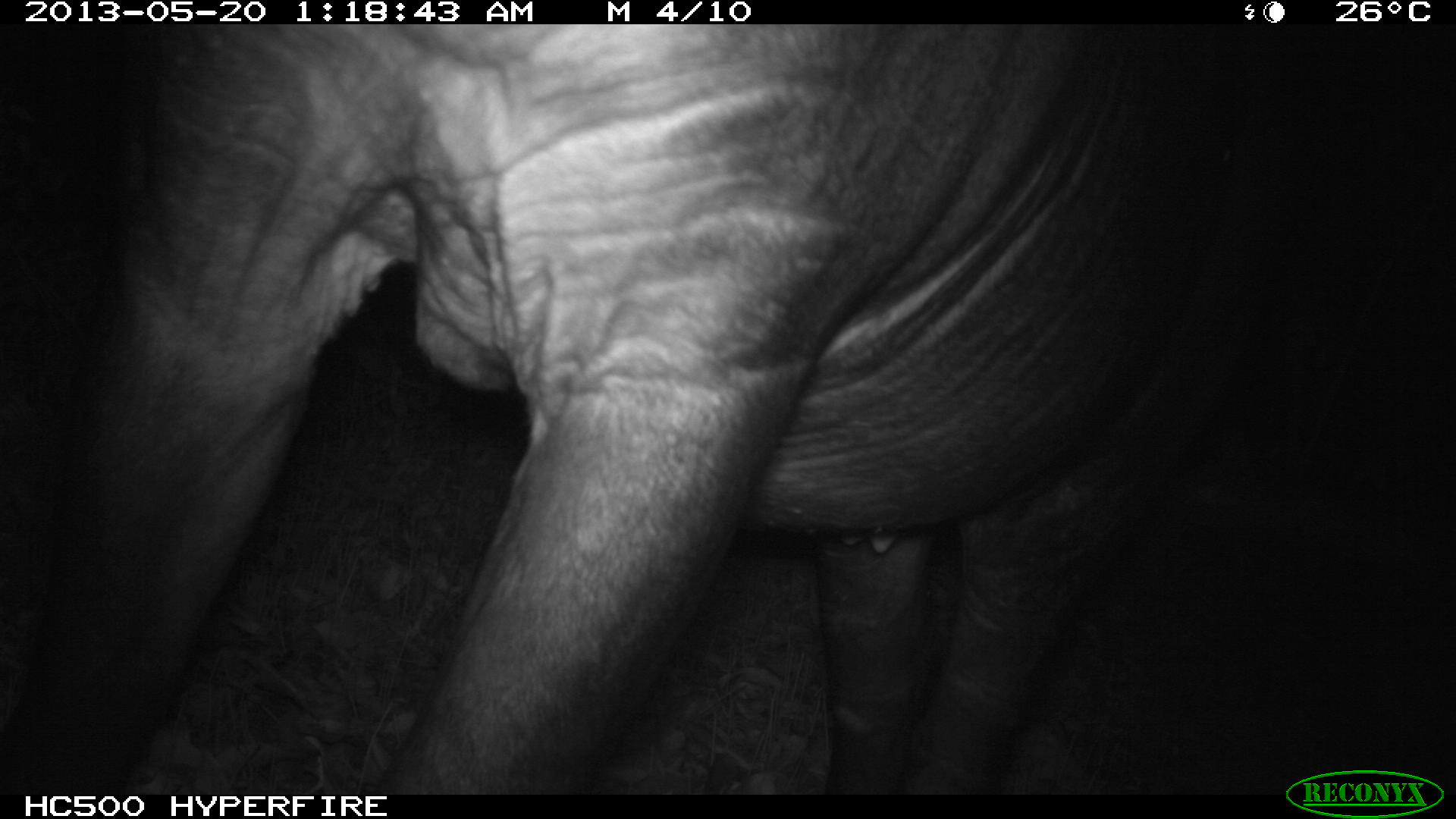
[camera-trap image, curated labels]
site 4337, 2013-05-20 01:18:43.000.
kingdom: Animalia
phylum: Chordata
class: Mammalia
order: Perissodactyla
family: Tapiridae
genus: Tapirus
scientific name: Tapirus bairdii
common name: baird's tapir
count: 1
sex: female